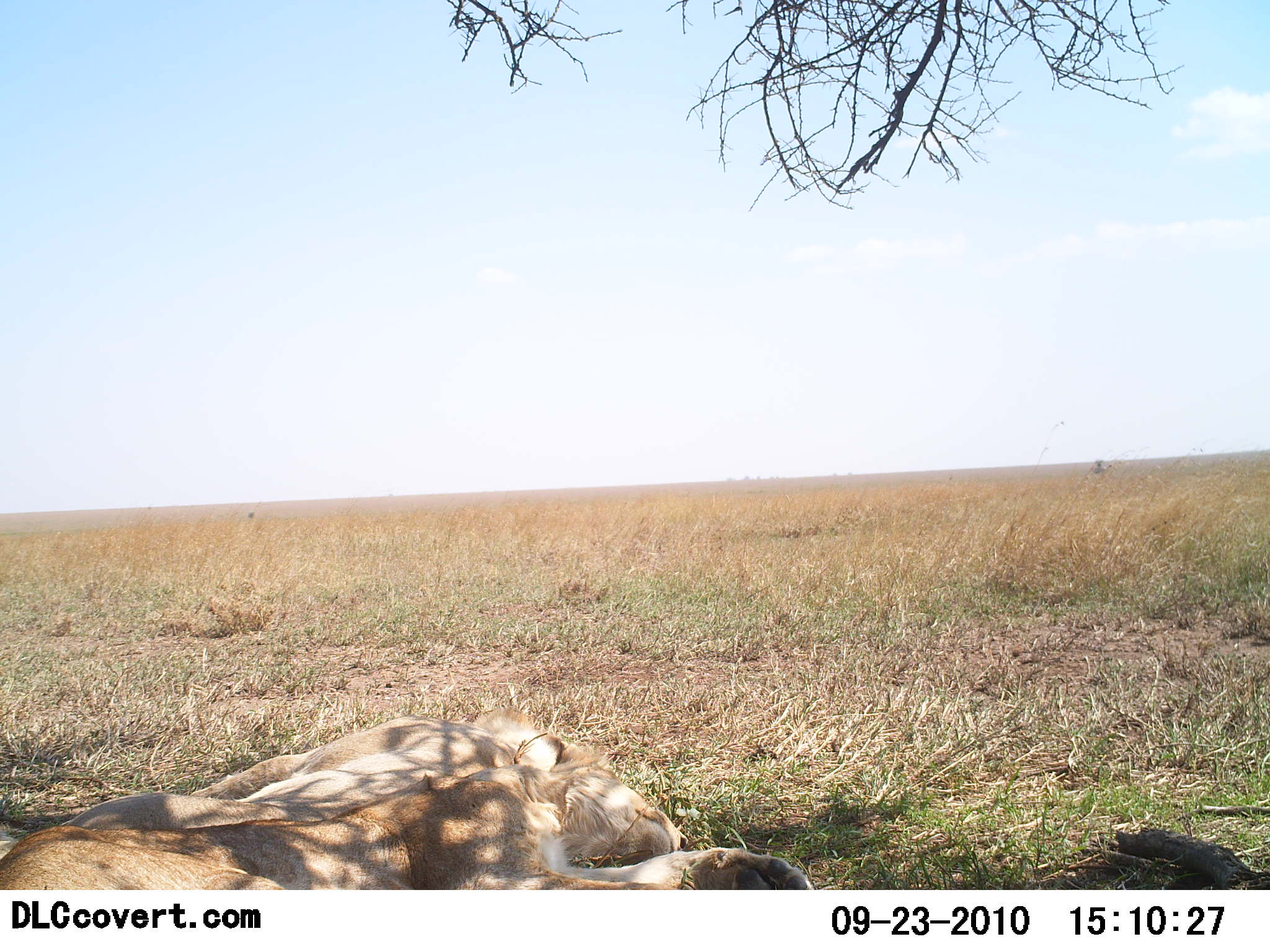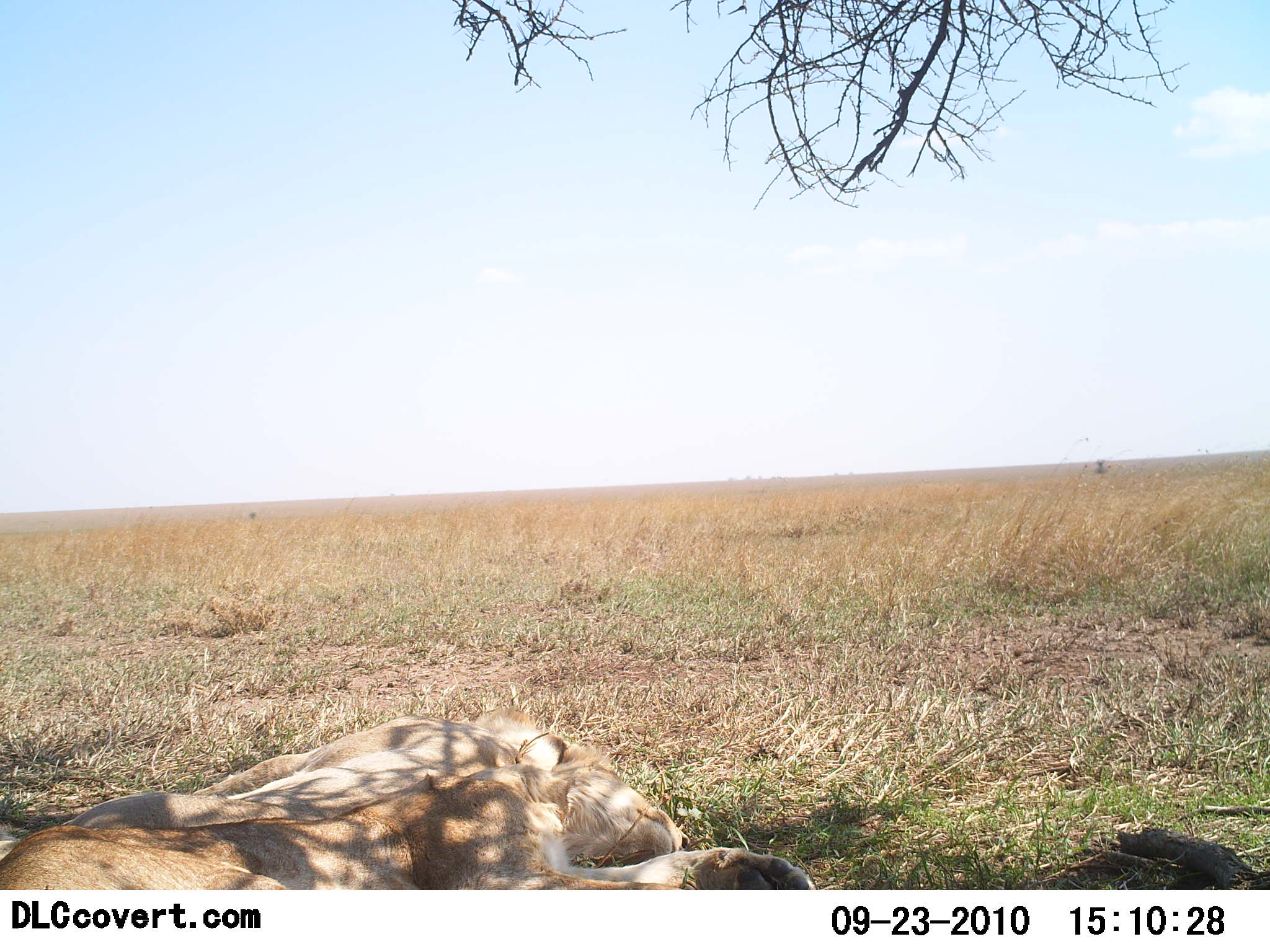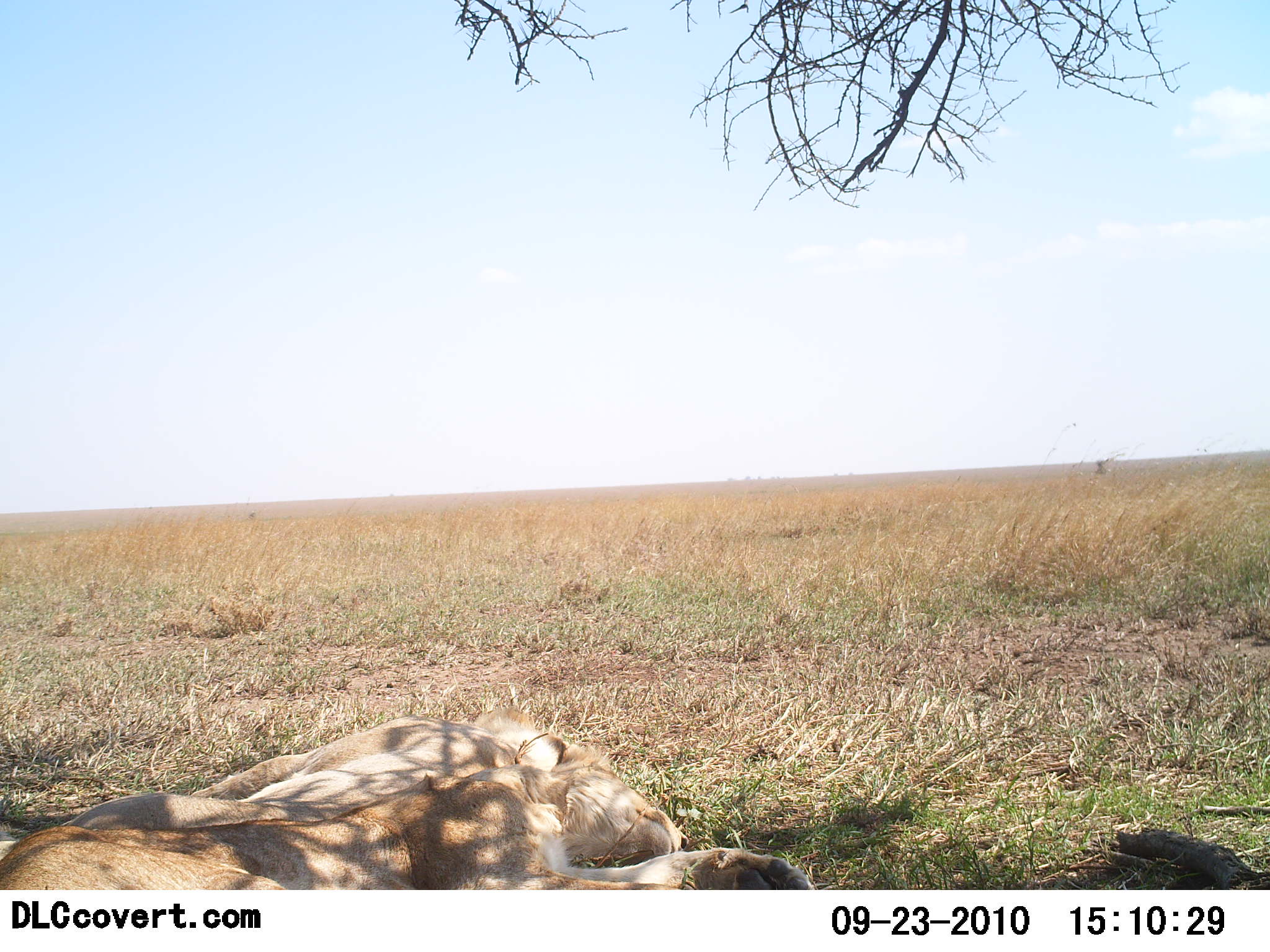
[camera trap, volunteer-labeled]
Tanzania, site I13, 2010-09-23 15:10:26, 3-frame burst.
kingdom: Animalia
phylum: Chordata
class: Mammalia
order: Carnivora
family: Felidae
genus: Panthera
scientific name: Panthera leo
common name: lion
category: lionfemale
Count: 2.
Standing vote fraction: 0%.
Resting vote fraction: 100%.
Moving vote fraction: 0%.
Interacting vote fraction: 0%.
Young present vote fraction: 0%.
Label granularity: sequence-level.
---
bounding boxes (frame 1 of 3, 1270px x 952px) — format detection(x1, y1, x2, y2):
animal: detection(0, 751, 815, 889); detection(64, 711, 569, 831)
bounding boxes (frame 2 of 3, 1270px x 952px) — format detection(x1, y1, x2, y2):
animal: detection(0, 760, 819, 890); detection(60, 708, 597, 829)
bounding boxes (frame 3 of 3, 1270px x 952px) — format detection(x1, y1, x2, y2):
animal: detection(0, 748, 815, 889); detection(63, 707, 615, 829)